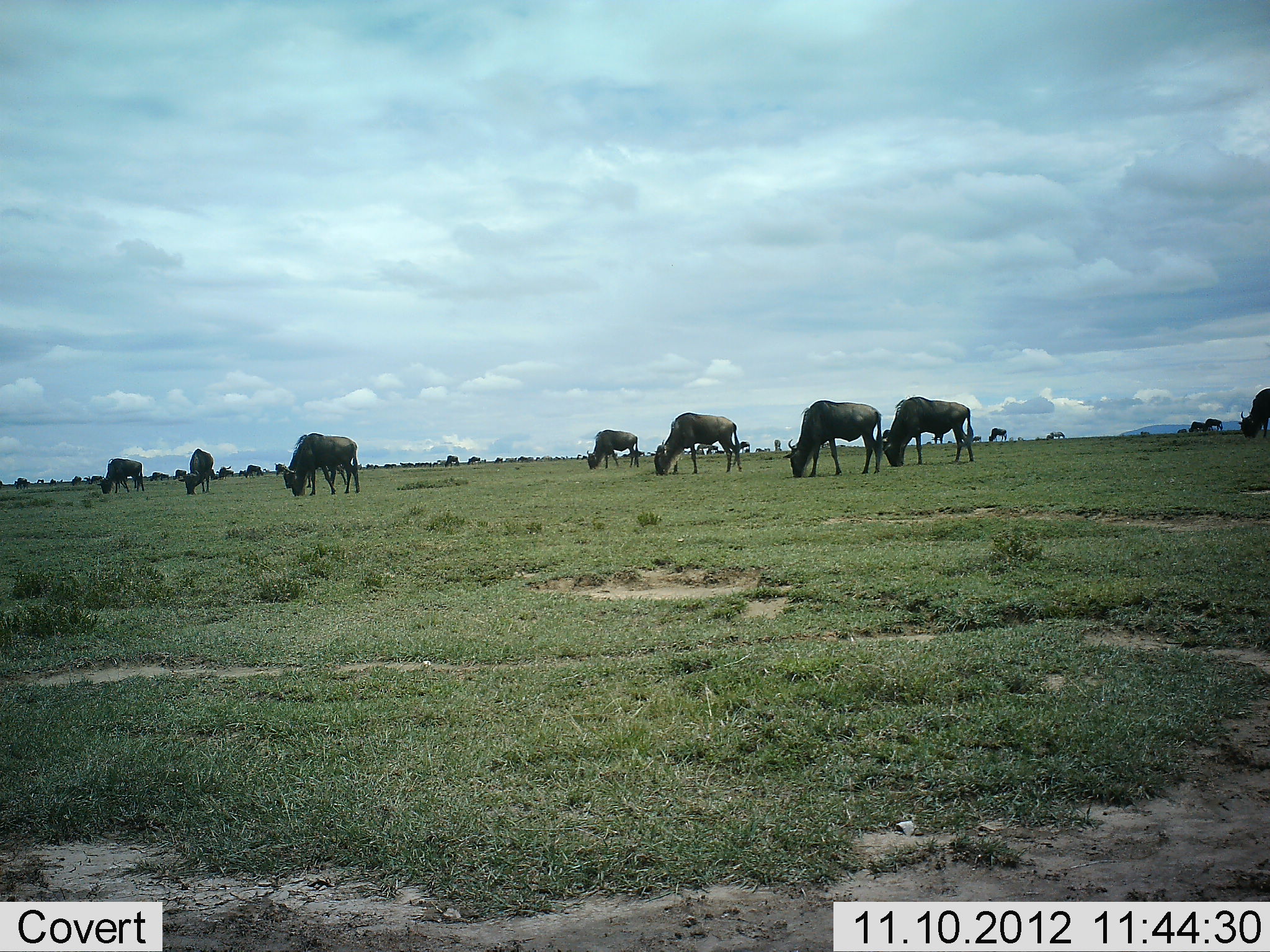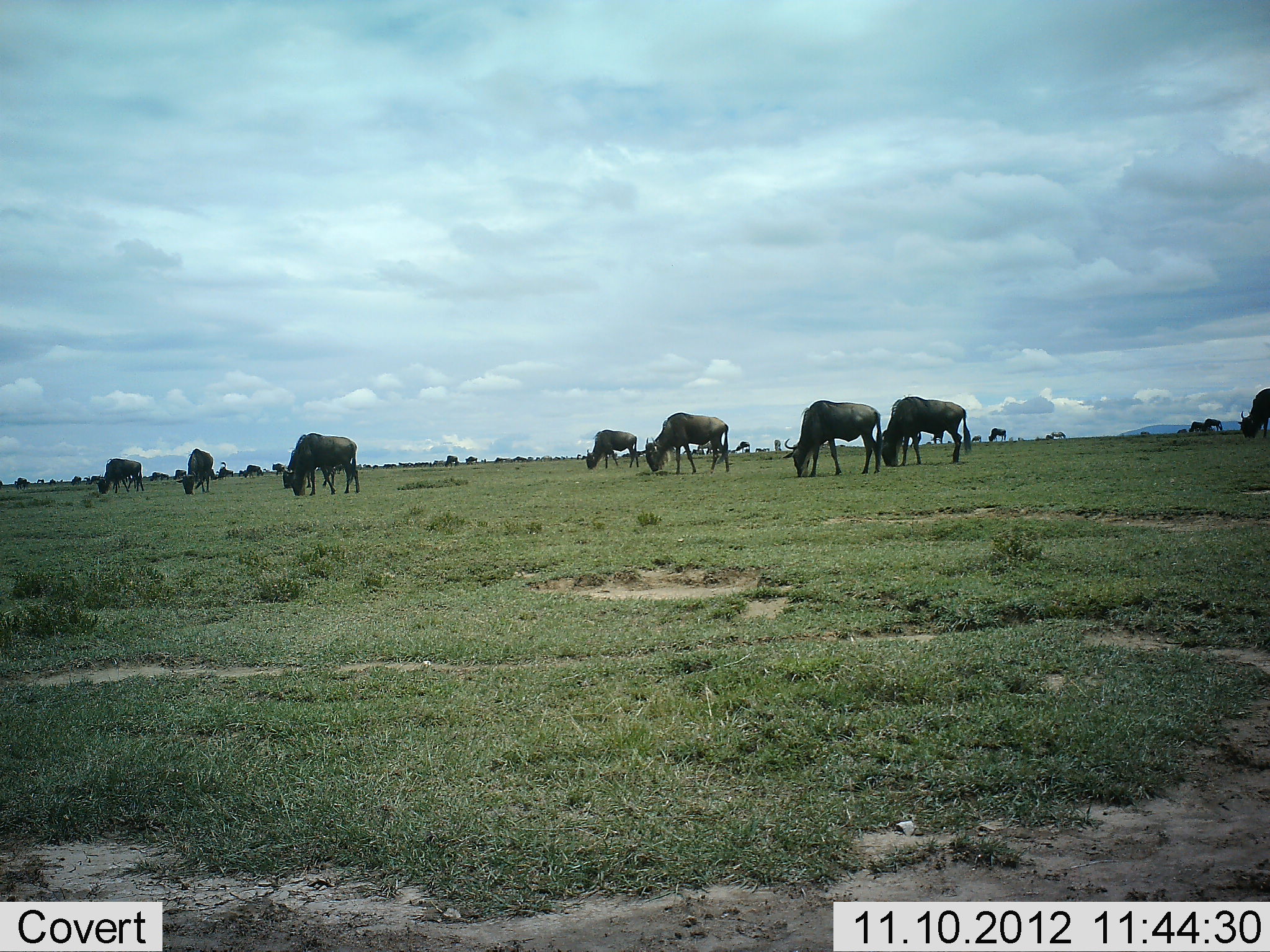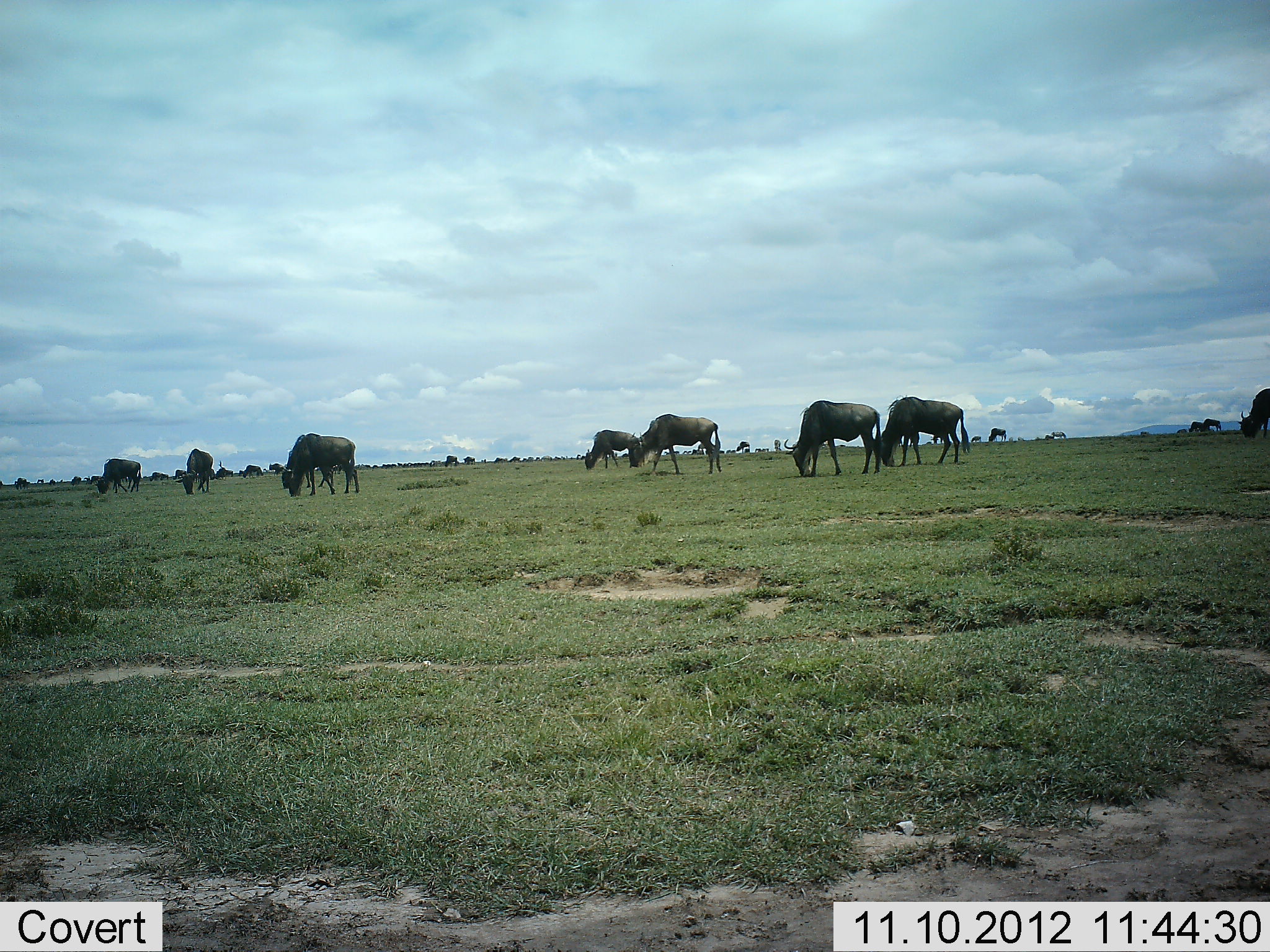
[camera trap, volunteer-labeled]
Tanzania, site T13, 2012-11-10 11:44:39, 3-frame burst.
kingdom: Animalia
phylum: Chordata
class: Mammalia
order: Artiodactyla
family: Bovidae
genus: Connochaetes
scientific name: Connochaetes taurinus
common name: blue wildebeest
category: wildebeest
Wildebeest (blue wildebeest) (Connochaetes taurinus), count 11-50. Behavior (volunteer vote fractions): standing 60%, resting 0%, moving 40%, interacting 0%. Young present (vote fraction): 0%. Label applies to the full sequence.